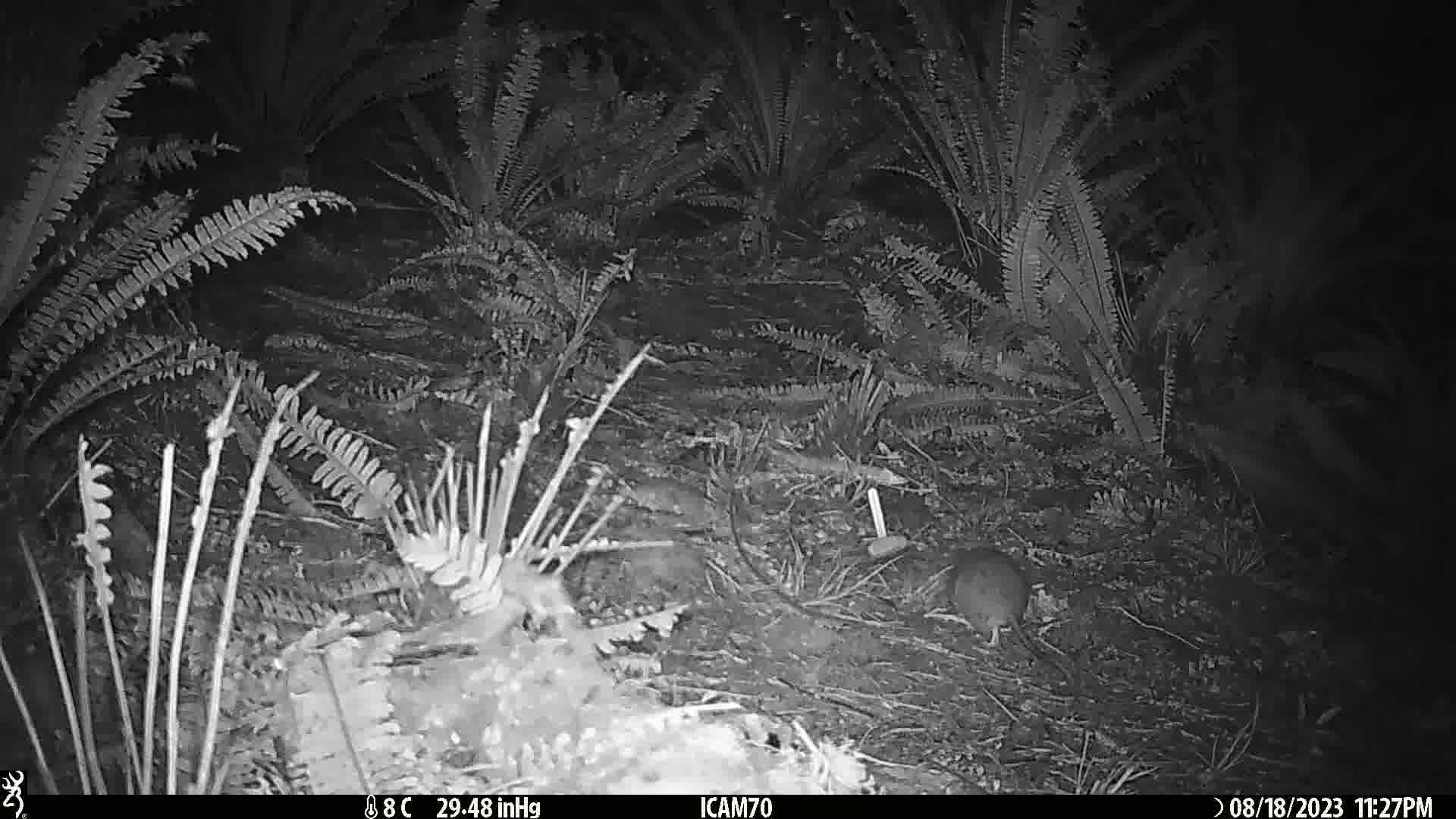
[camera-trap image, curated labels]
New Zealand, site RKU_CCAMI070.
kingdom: Animalia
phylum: Chordata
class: Mammalia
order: Rodentia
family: Muridae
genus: Rattus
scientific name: Rattus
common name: rat